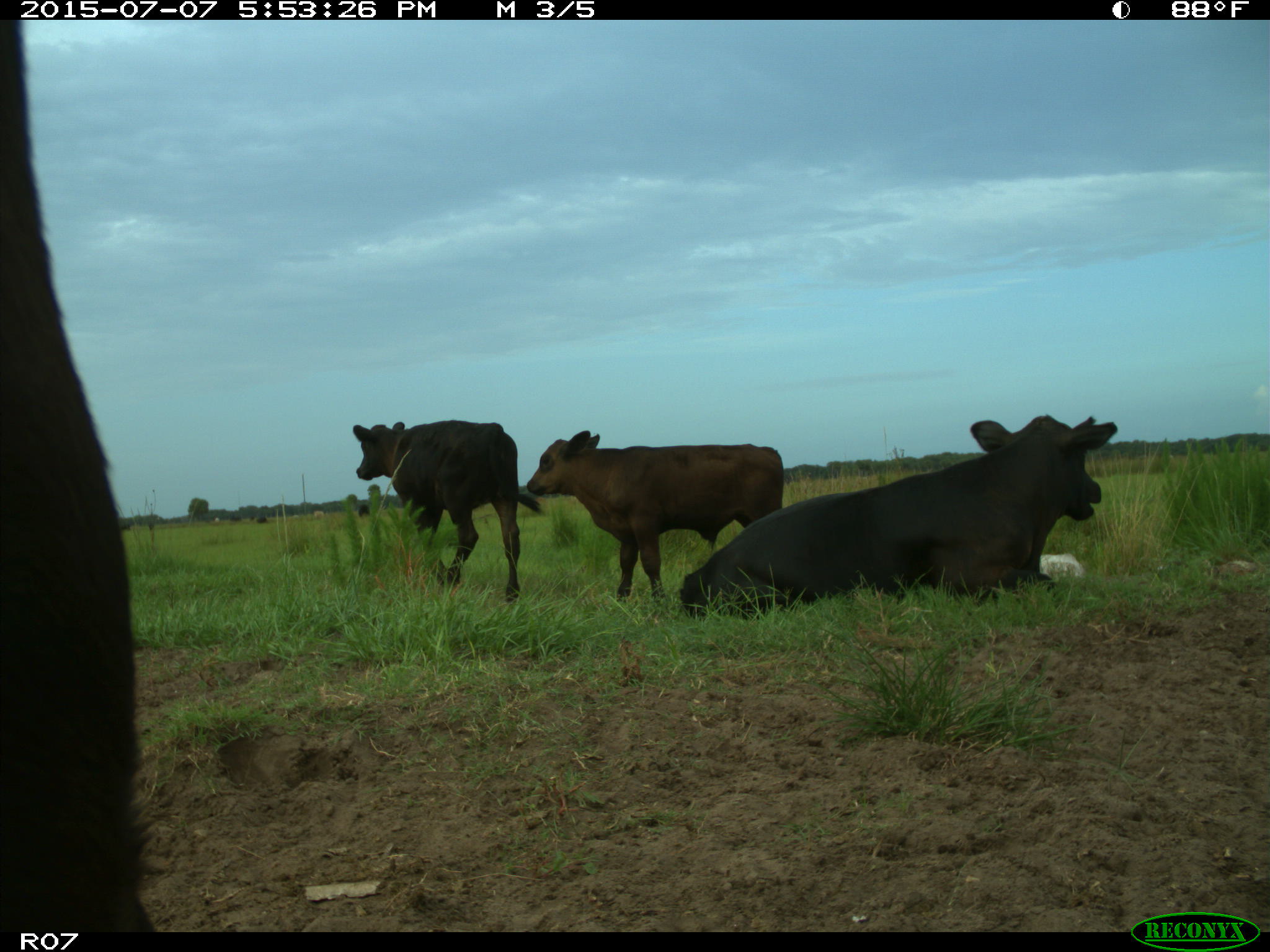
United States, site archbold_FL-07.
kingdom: Animalia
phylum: Chordata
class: Mammalia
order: Artiodactyla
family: Bovidae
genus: Bos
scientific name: Bos taurus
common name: domestic cow